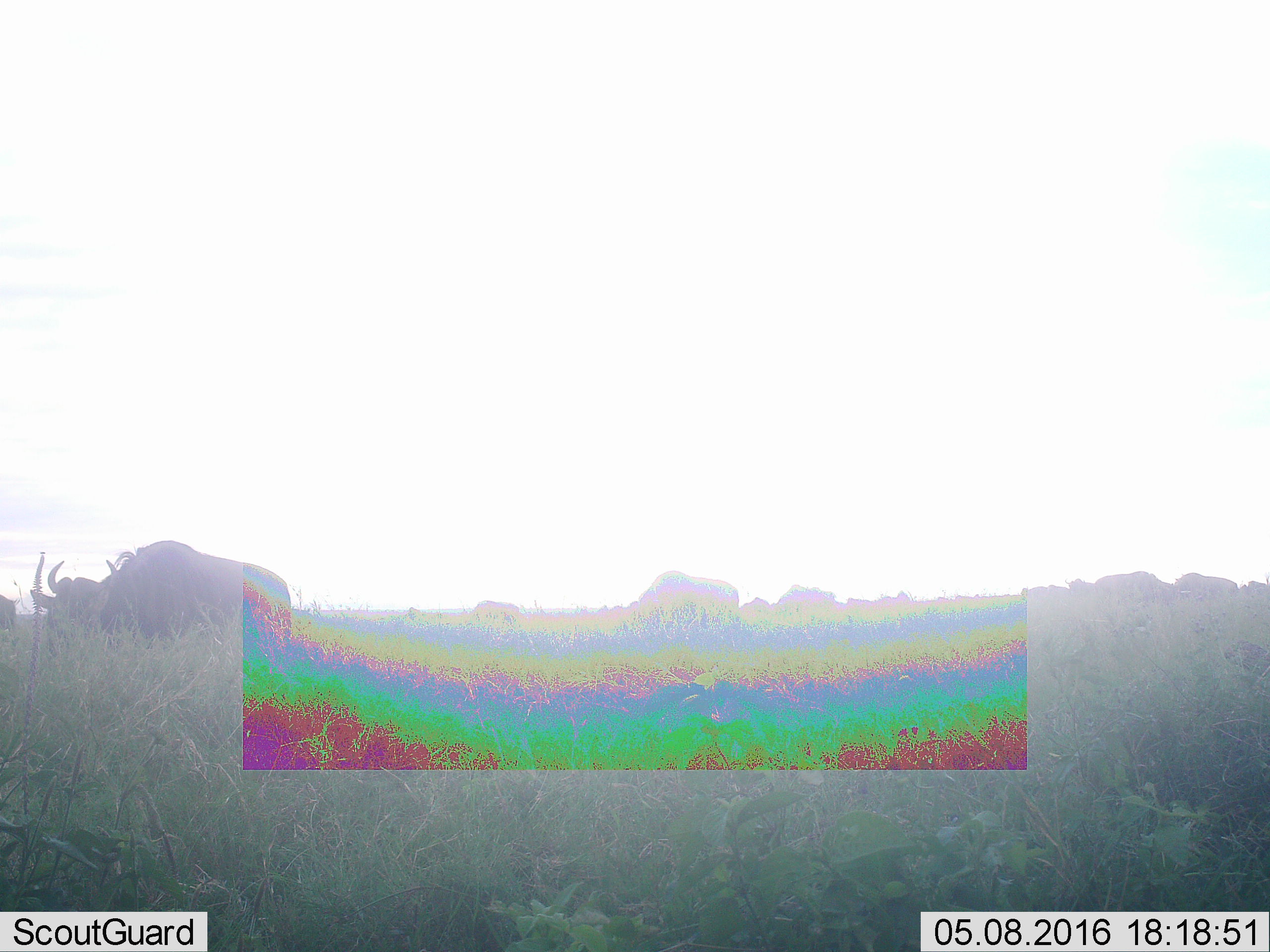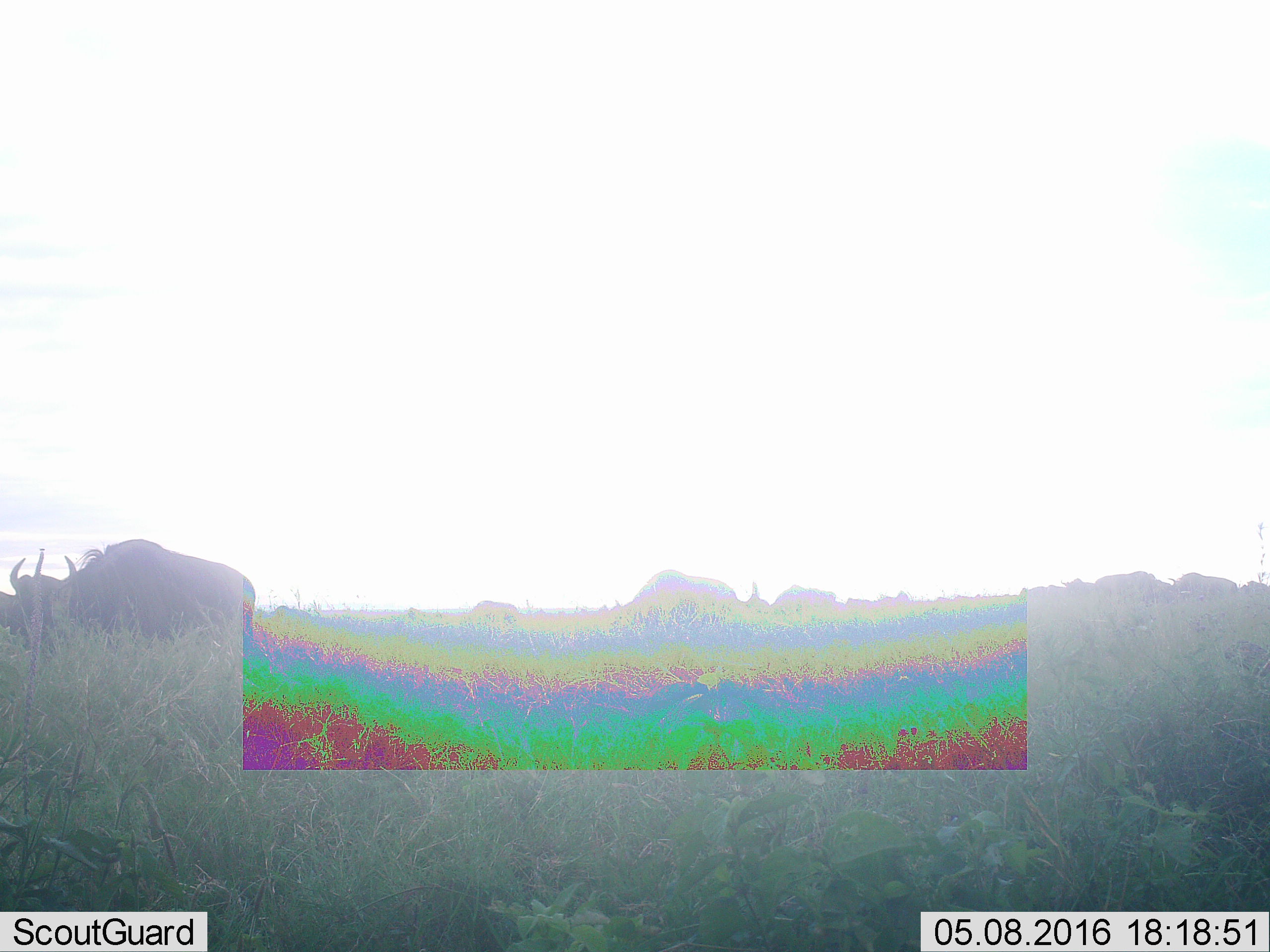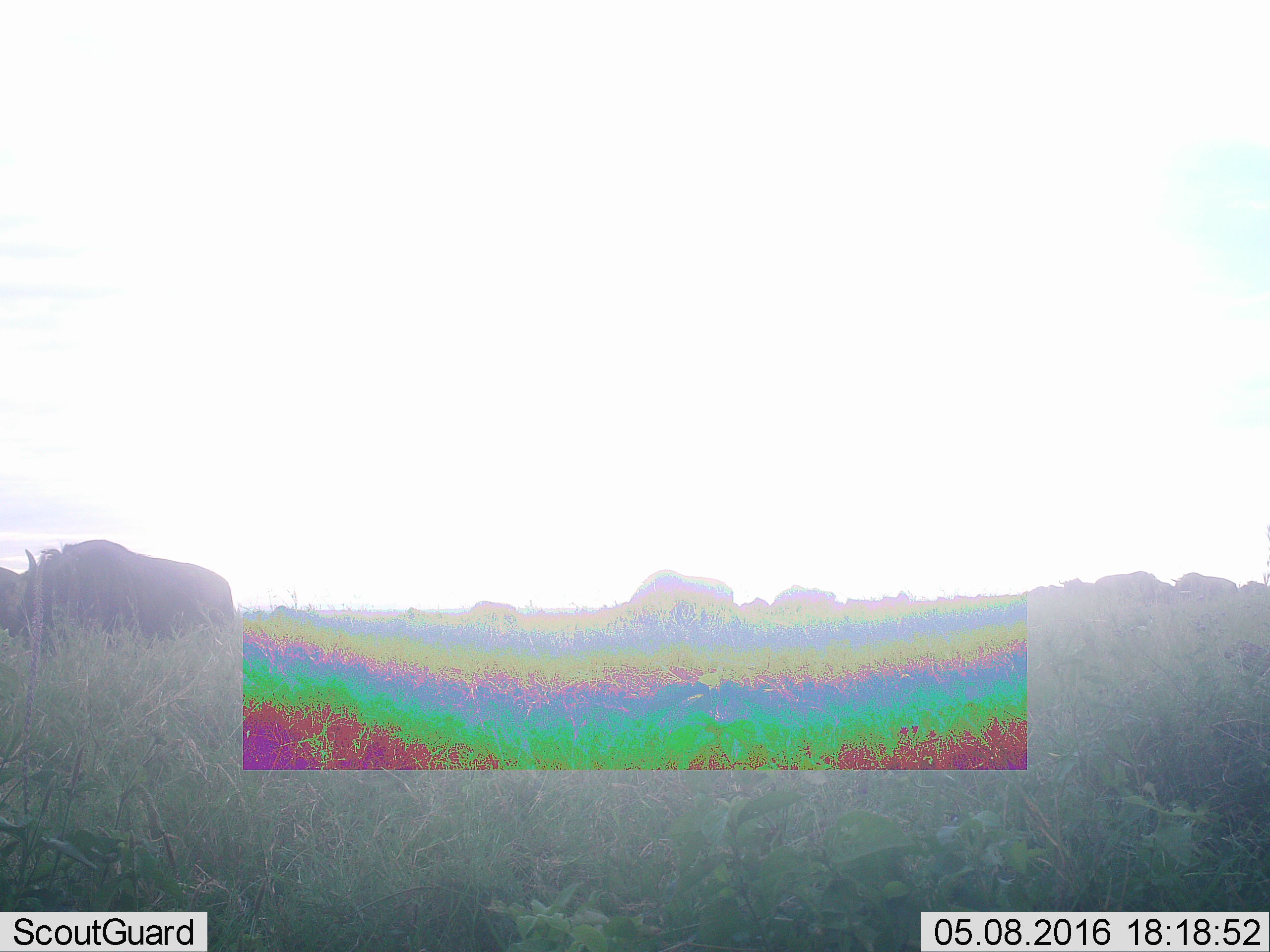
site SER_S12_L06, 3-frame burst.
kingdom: Animalia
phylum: Chordata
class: Mammalia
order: Artiodactyla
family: Bovidae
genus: Connochaetes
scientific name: Connochaetes taurinus taurinus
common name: blue wildebeest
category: wildebeestblue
Wildebeestblue (blue wildebeest) (Connochaetes taurinus taurinus), count 11-50. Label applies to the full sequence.